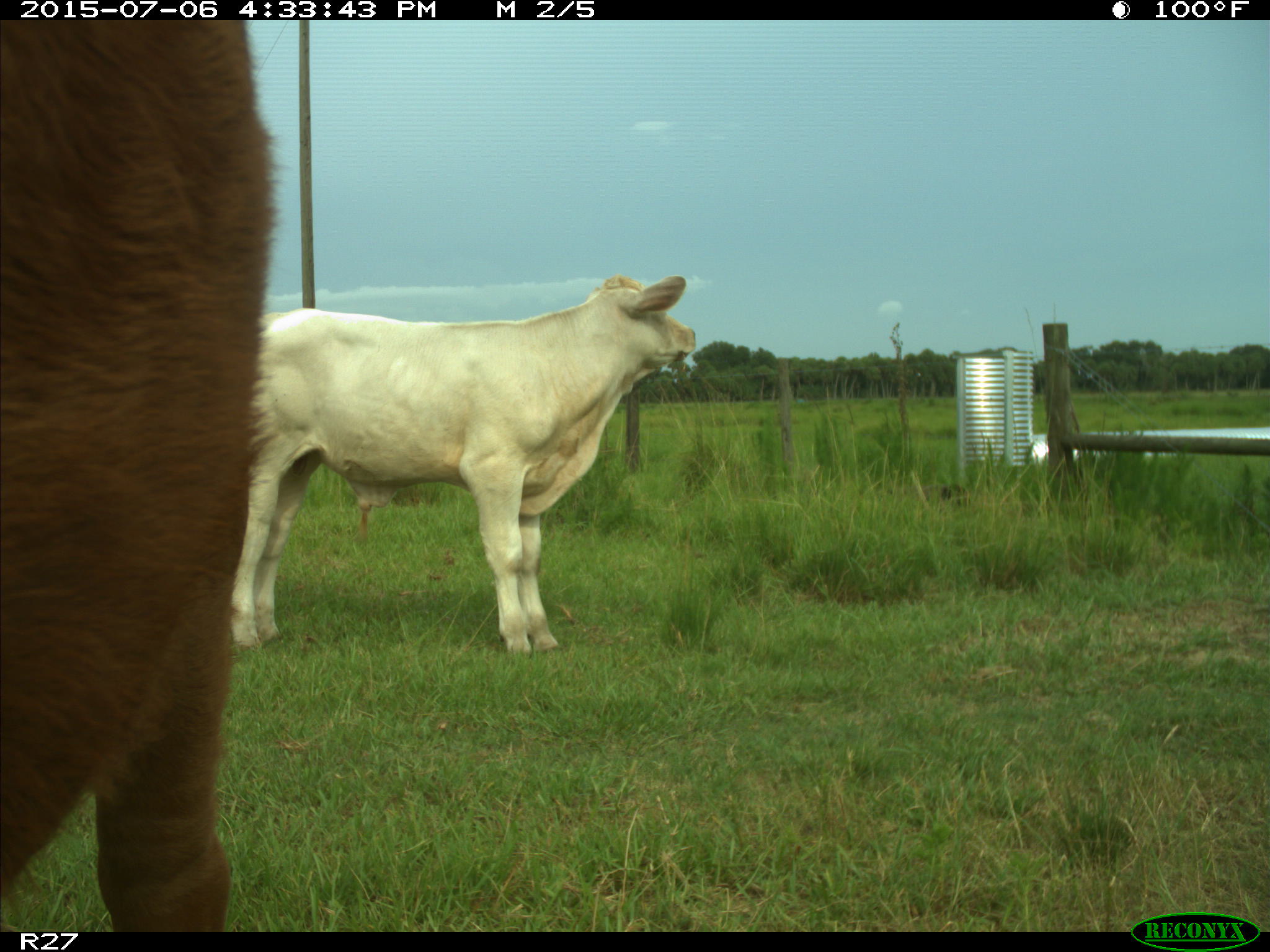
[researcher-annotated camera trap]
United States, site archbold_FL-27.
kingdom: Animalia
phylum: Chordata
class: Mammalia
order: Artiodactyla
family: Bovidae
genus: Bos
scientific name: Bos taurus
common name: domestic cow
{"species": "Bos taurus (domestic cow)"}